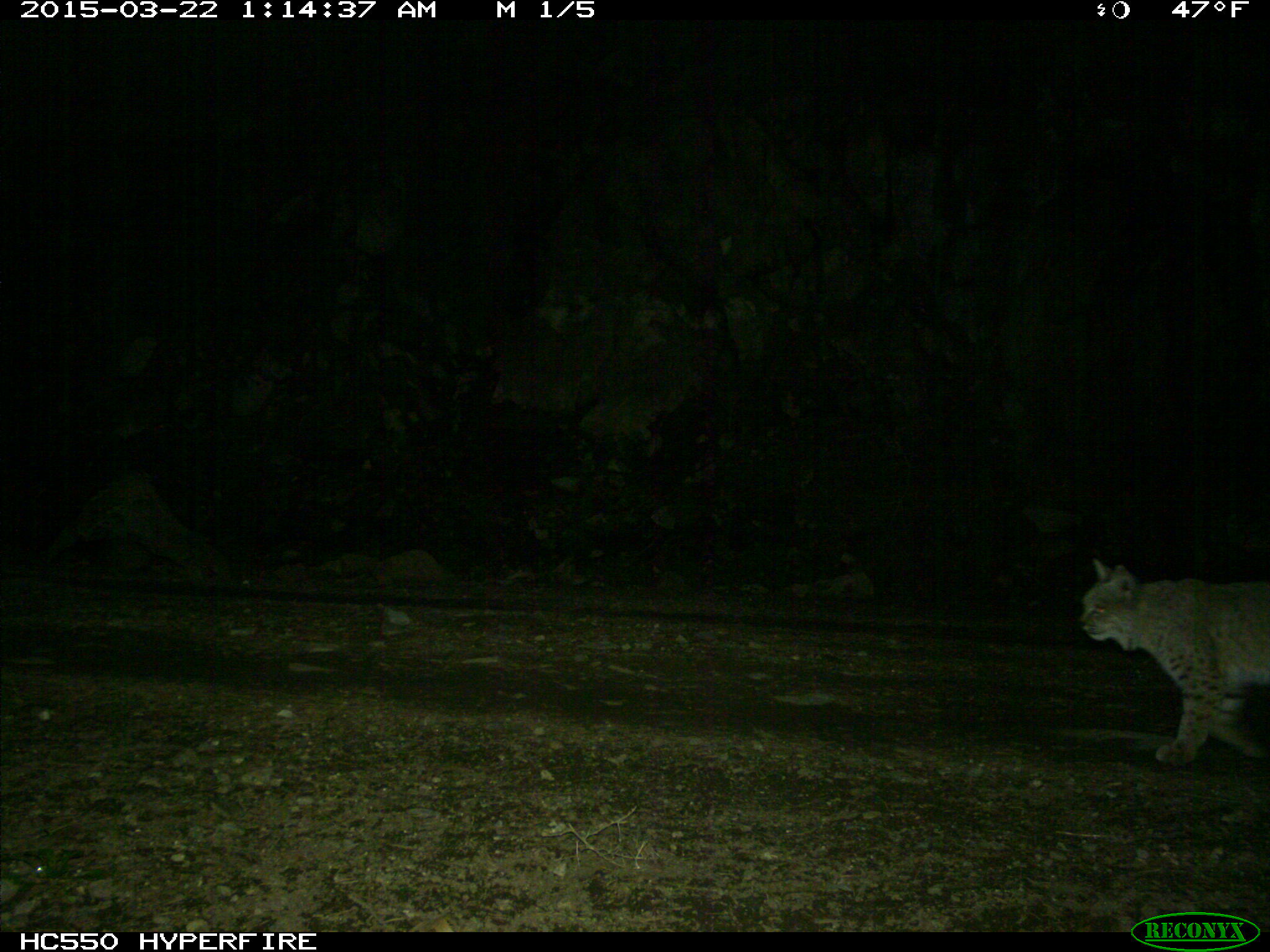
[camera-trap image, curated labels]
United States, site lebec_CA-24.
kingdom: Animalia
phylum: Chordata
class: Mammalia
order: Carnivora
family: Felidae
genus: Lynx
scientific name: Lynx rufus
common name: bobcat